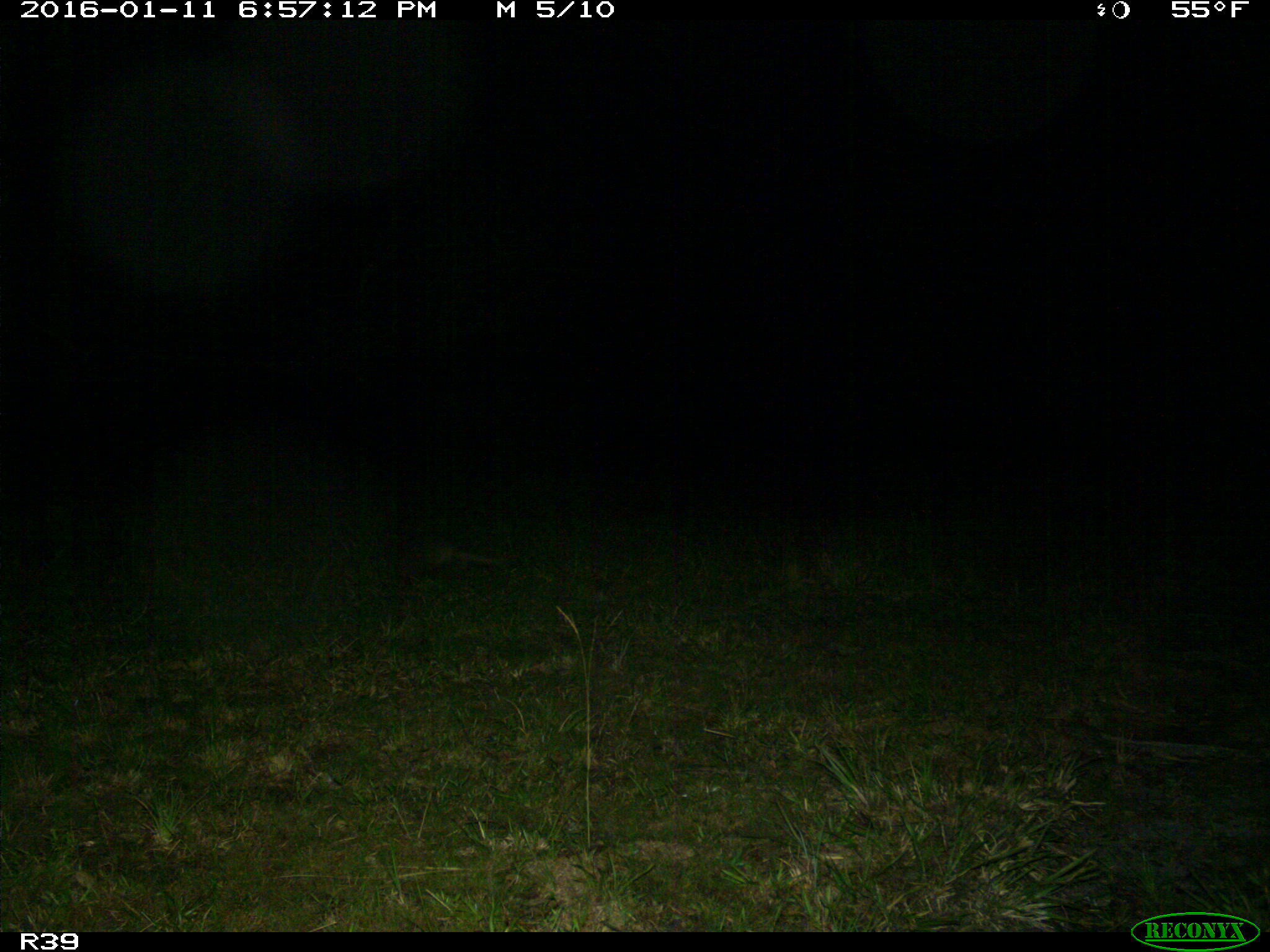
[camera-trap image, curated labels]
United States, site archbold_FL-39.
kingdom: Animalia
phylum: Chordata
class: Mammalia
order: Cingulata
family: Dasypodidae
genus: Dasypus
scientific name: Dasypus novemcinctus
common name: nine-banded armadillo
Dasypus novemcinctus (nine-banded armadillo).